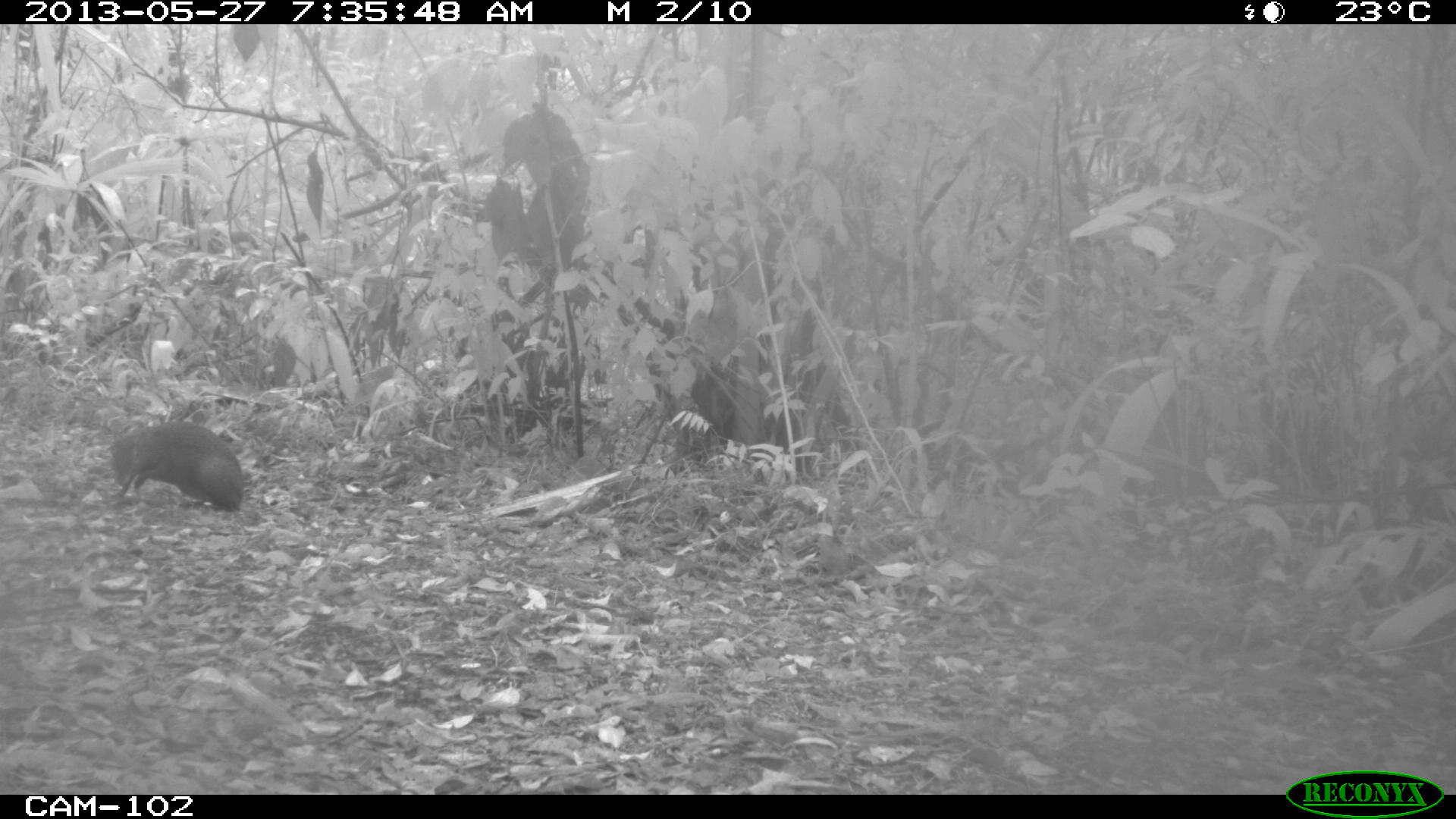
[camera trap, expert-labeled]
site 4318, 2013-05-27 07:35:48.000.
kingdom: Animalia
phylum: Chordata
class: Mammalia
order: Rodentia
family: Dasyproctidae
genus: Dasyprocta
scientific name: Dasyprocta punctata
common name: central american agouti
Dasyprocta punctata (central american agouti), count 1.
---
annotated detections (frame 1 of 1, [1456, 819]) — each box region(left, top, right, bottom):
dasyprocta punctata: region(109, 421, 243, 512)